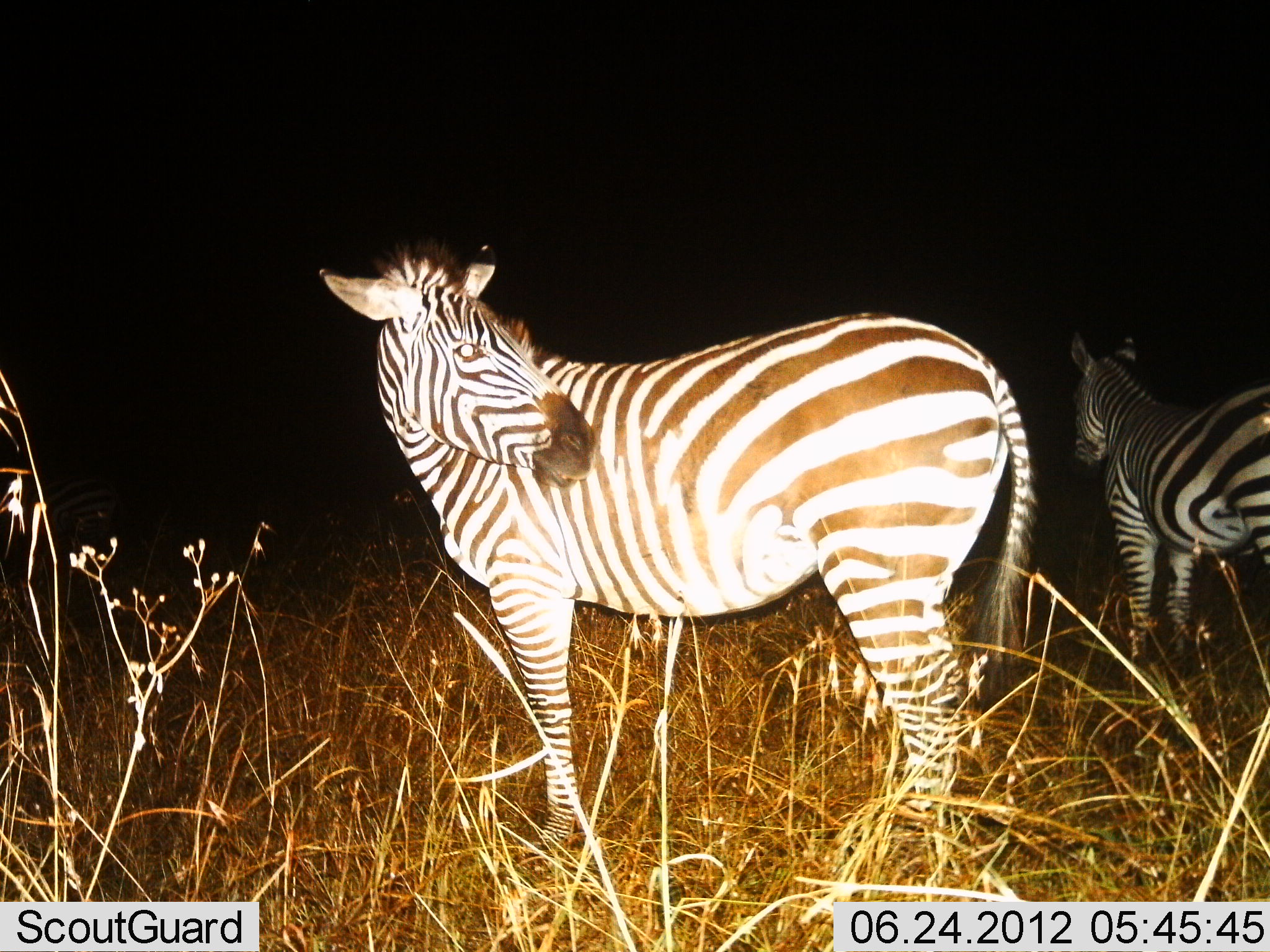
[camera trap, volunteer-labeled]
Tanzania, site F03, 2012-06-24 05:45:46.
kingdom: Animalia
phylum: Chordata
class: Mammalia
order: Perissodactyla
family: Equidae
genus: Equus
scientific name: Equus quagga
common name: plains zebra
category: zebra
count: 2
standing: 90%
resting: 0%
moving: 0%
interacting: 10%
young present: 0%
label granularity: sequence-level